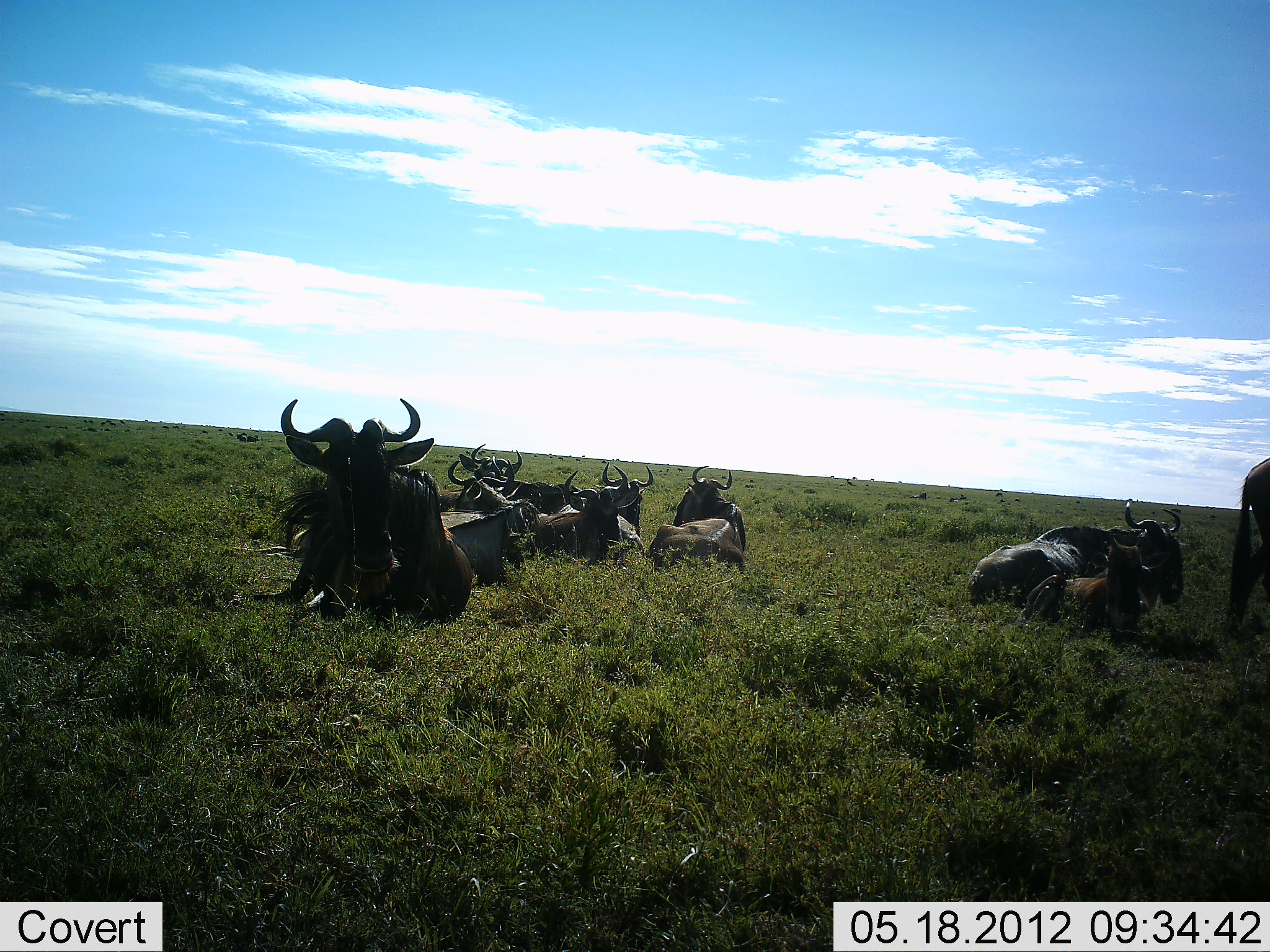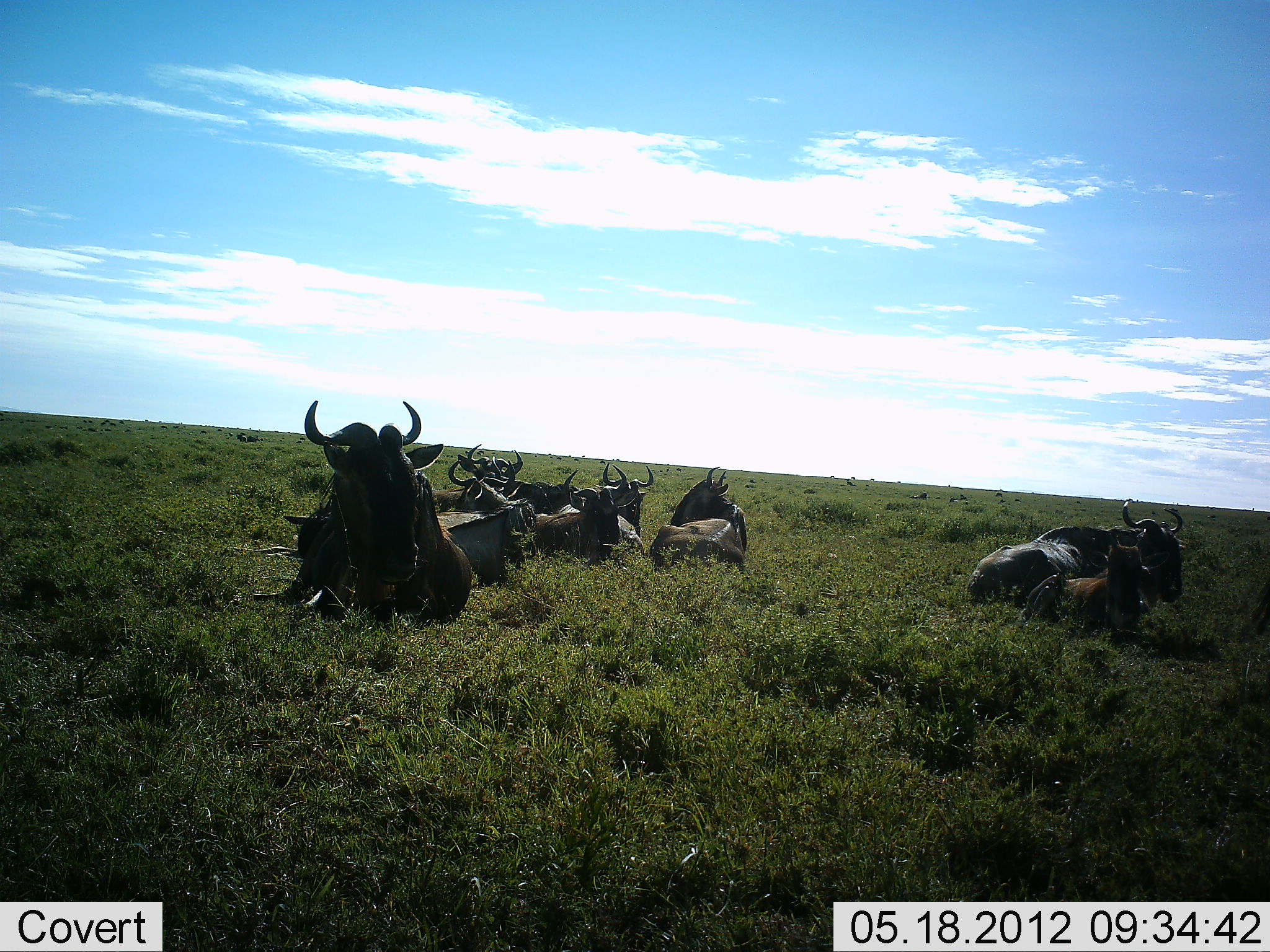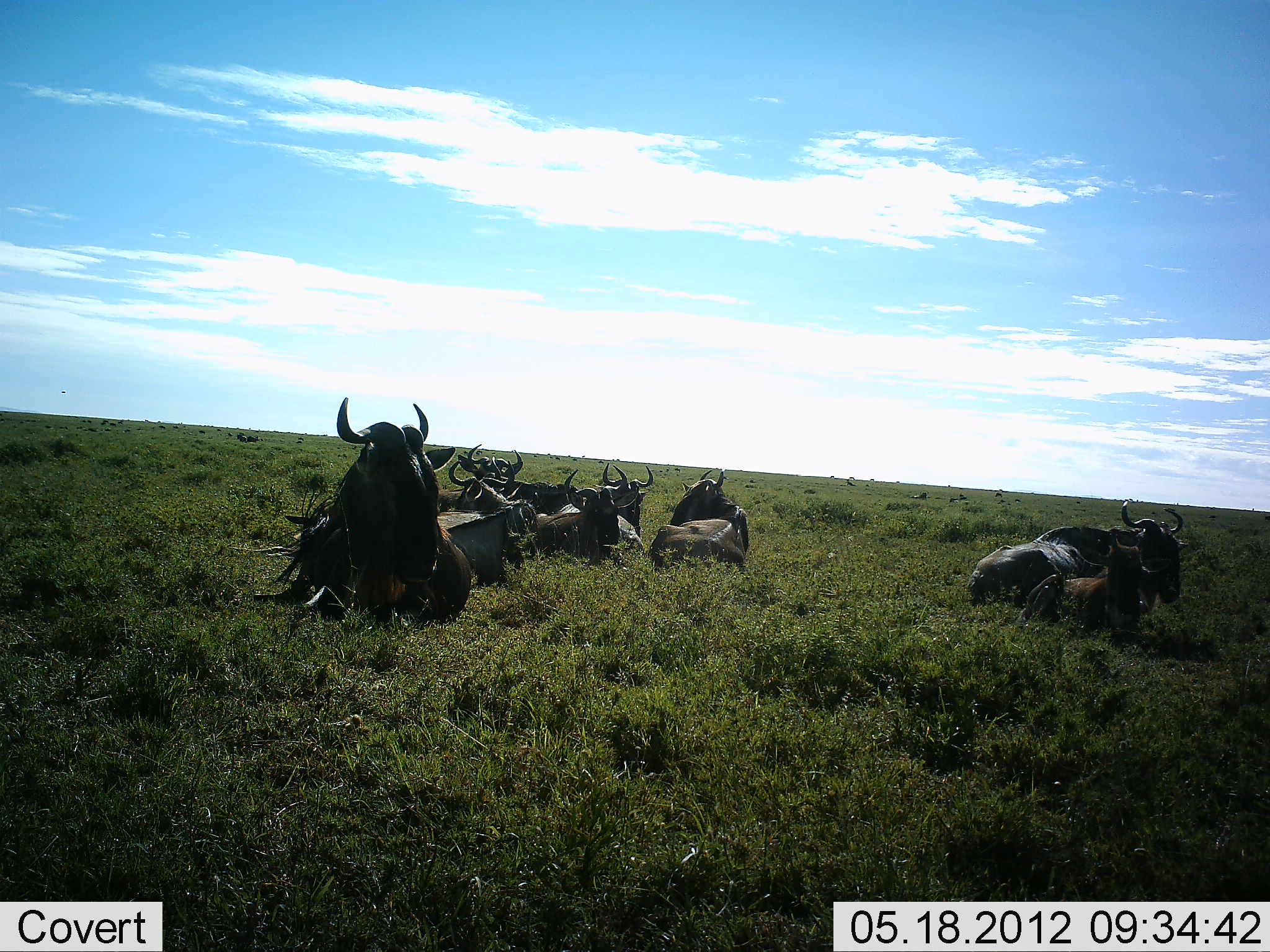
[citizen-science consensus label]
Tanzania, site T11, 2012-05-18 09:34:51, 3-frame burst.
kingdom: Animalia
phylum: Chordata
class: Mammalia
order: Artiodactyla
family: Bovidae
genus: Connochaetes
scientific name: Connochaetes taurinus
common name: blue wildebeest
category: wildebeest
Wildebeest (blue wildebeest) (Connochaetes taurinus), count 10. Behavior (volunteer vote fractions): standing 0%, resting 100%, moving 40%, interacting 0%. Young present (vote fraction): 50%. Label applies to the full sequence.